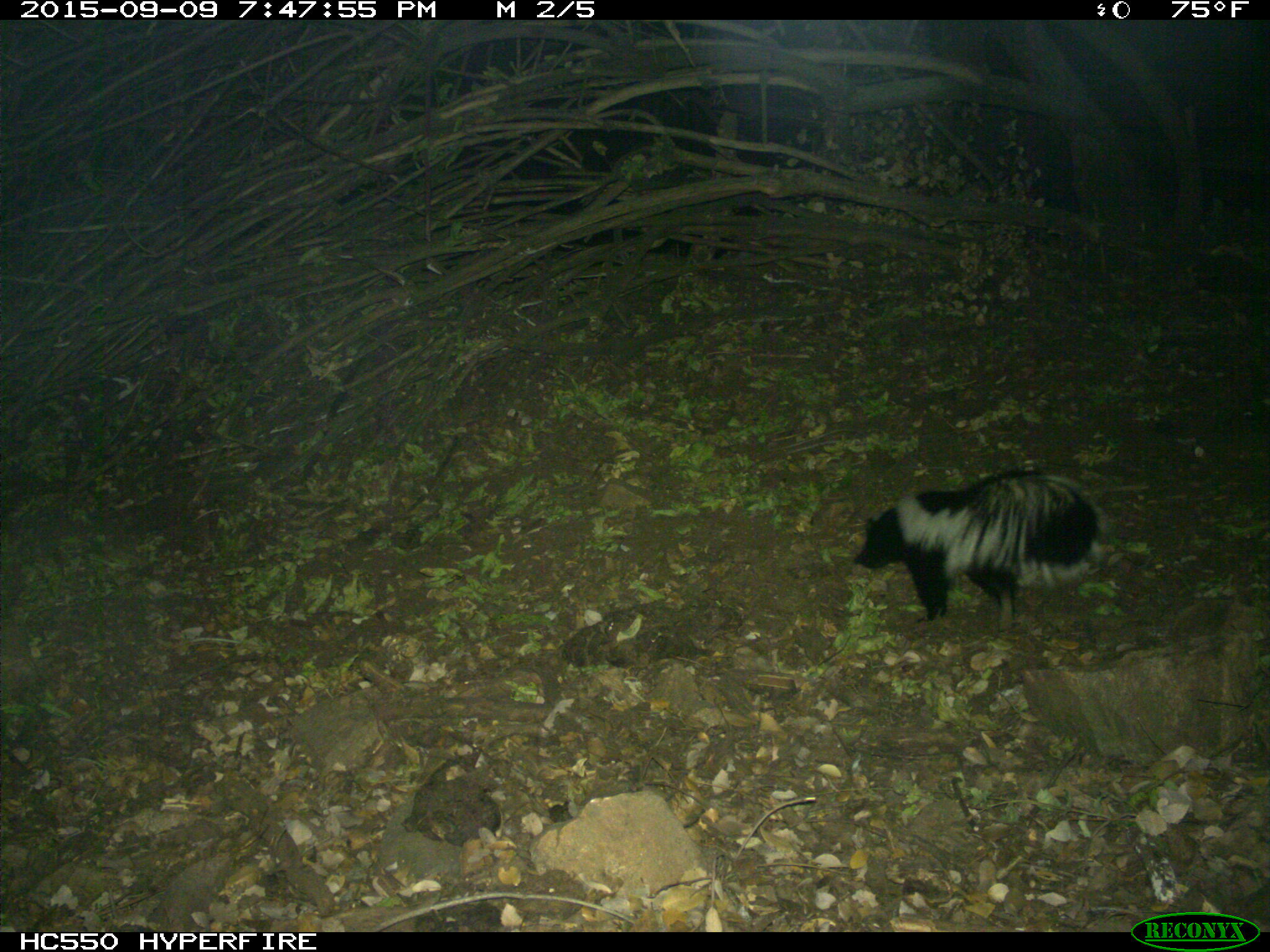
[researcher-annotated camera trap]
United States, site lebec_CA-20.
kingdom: Animalia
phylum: Chordata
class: Mammalia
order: Carnivora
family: Mephitidae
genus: Mephitis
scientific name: Mephitis mephitis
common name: striped skunk